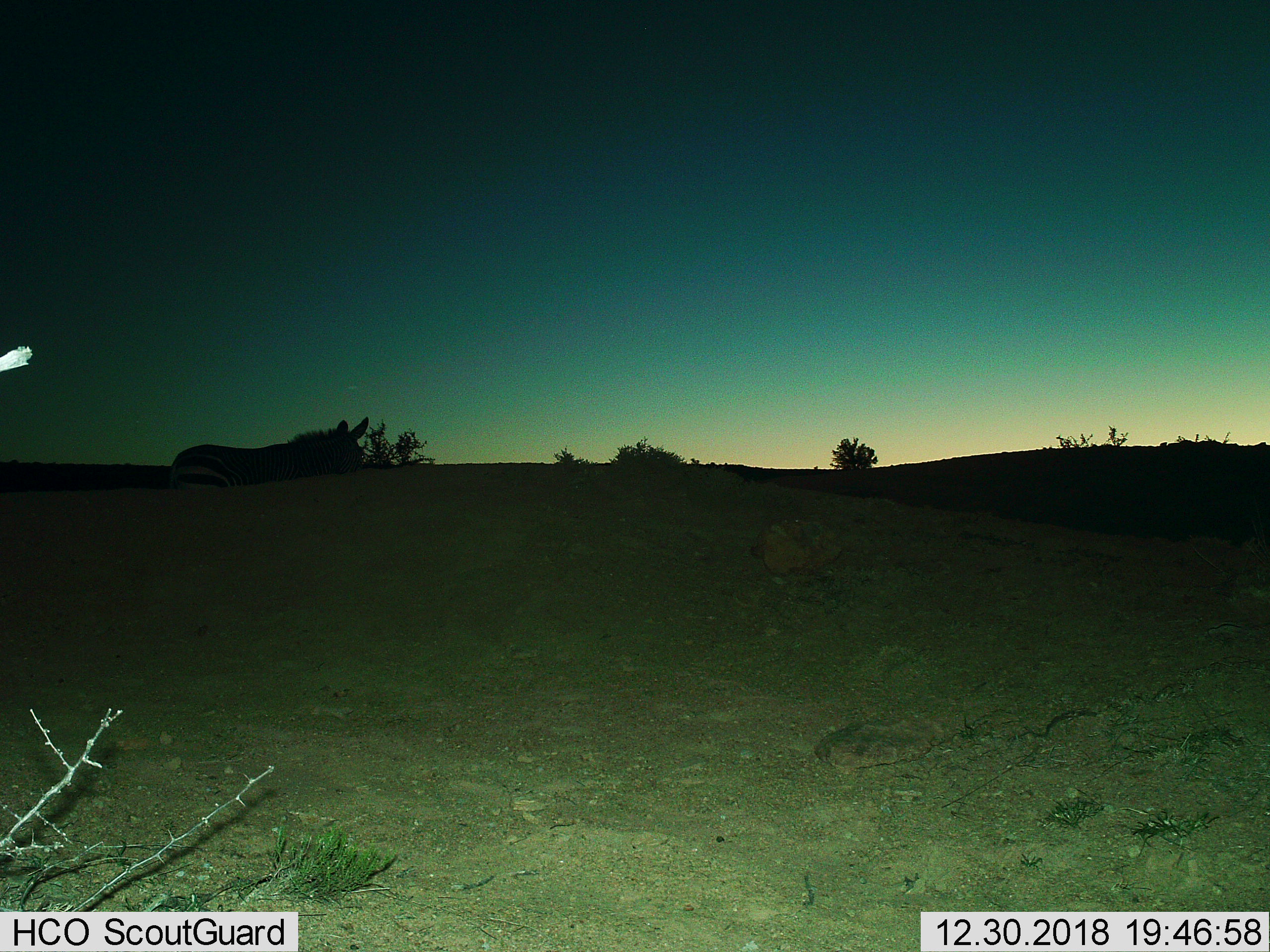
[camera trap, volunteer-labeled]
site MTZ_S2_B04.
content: unidentified animal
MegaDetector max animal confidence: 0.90